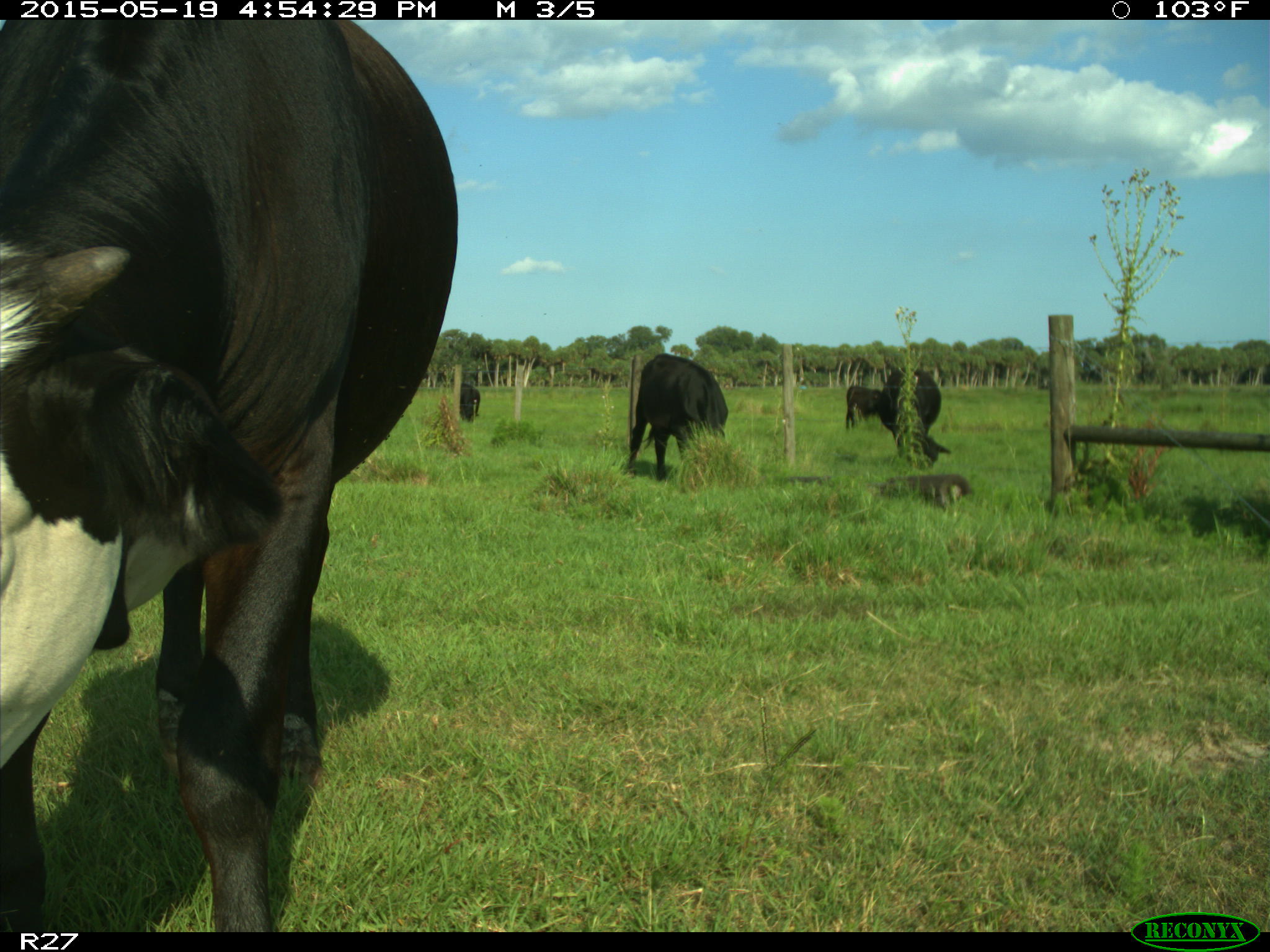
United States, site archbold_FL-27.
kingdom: Animalia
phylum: Chordata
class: Mammalia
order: Artiodactyla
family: Bovidae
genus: Bos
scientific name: Bos taurus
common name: domestic cow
Bos taurus (domestic cow).